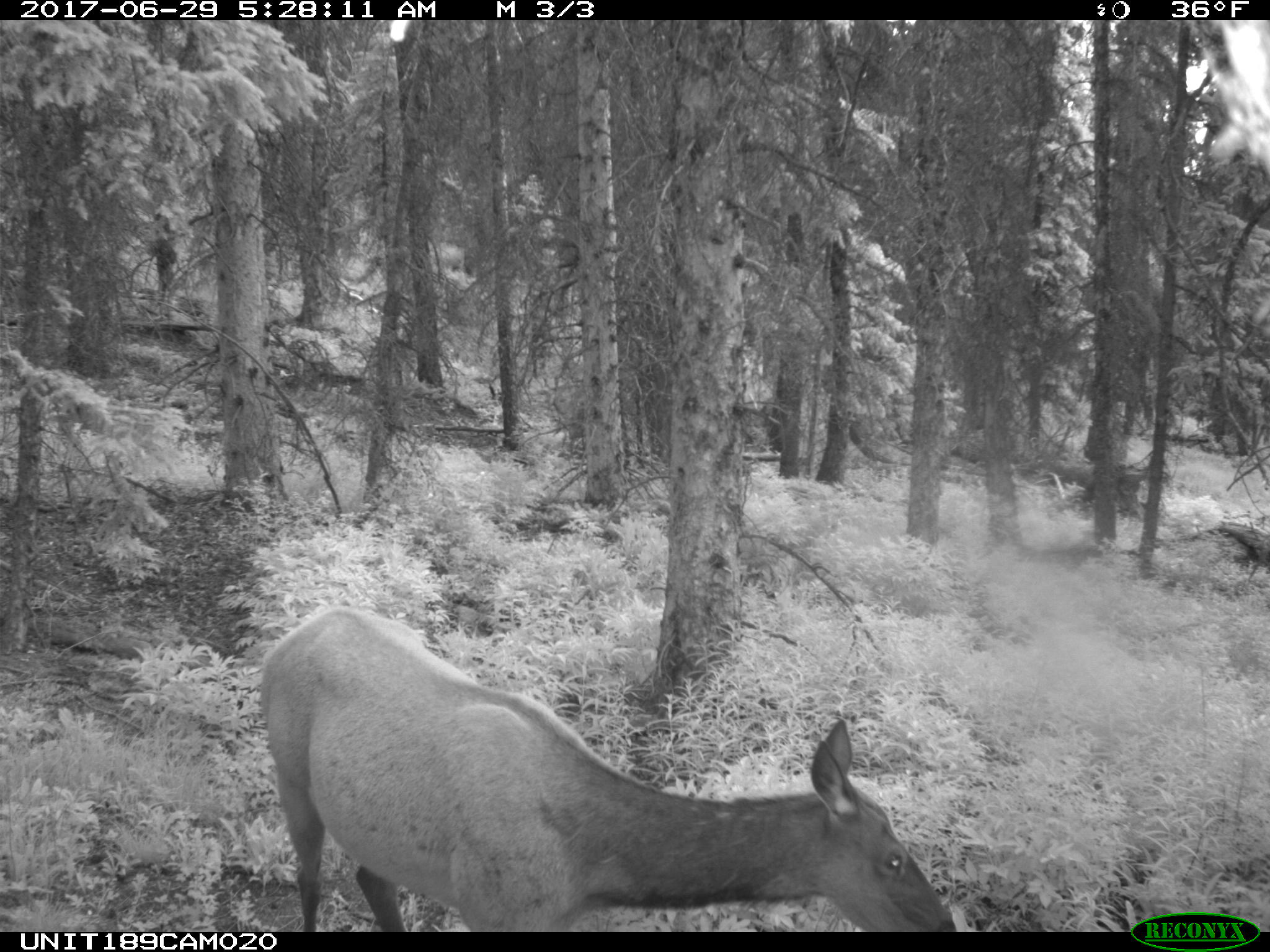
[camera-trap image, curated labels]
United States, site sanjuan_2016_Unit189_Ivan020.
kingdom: Animalia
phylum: Chordata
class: Mammalia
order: Artiodactyla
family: Cervidae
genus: Cervus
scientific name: Cervus elaphus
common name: red deer